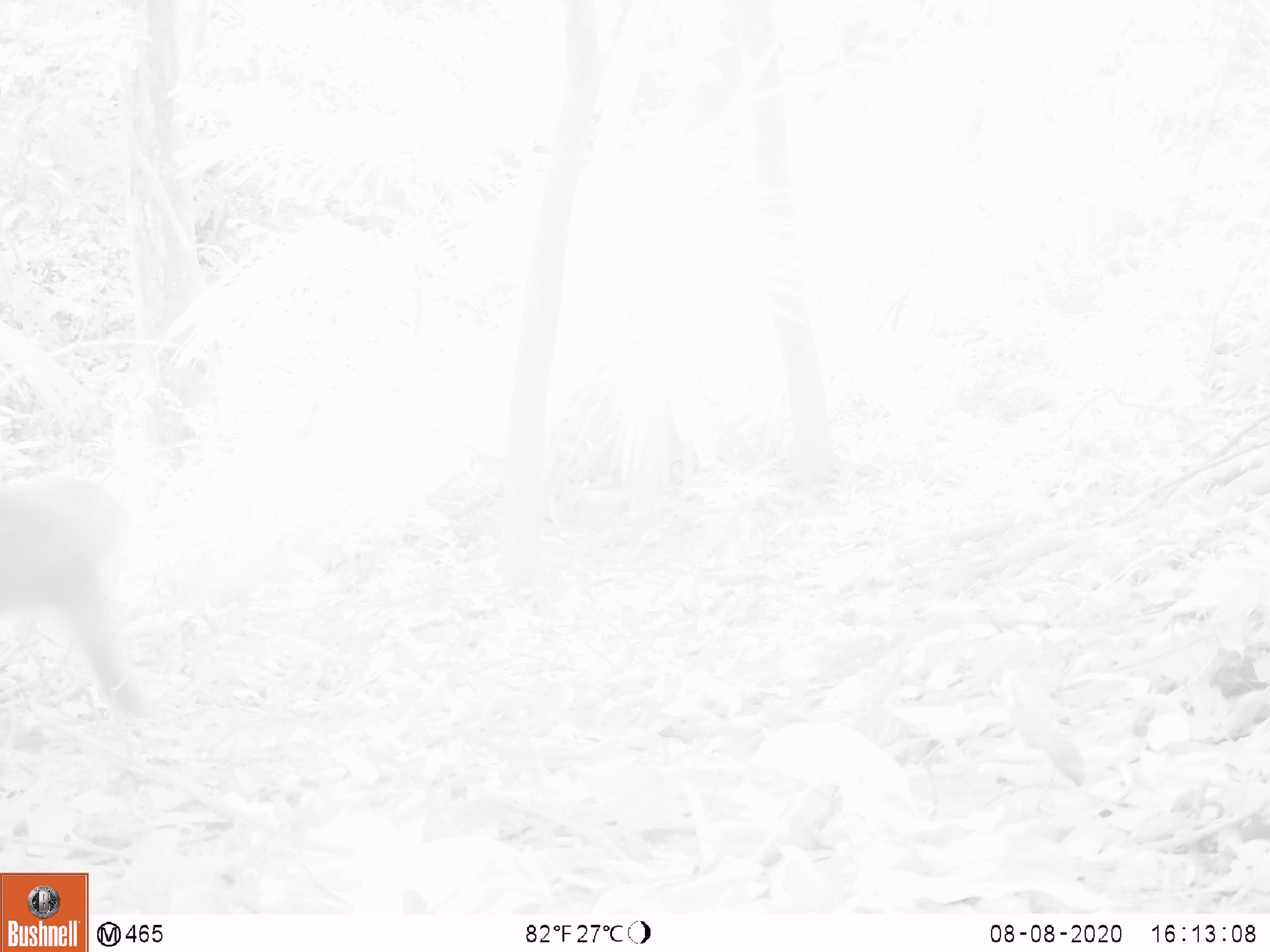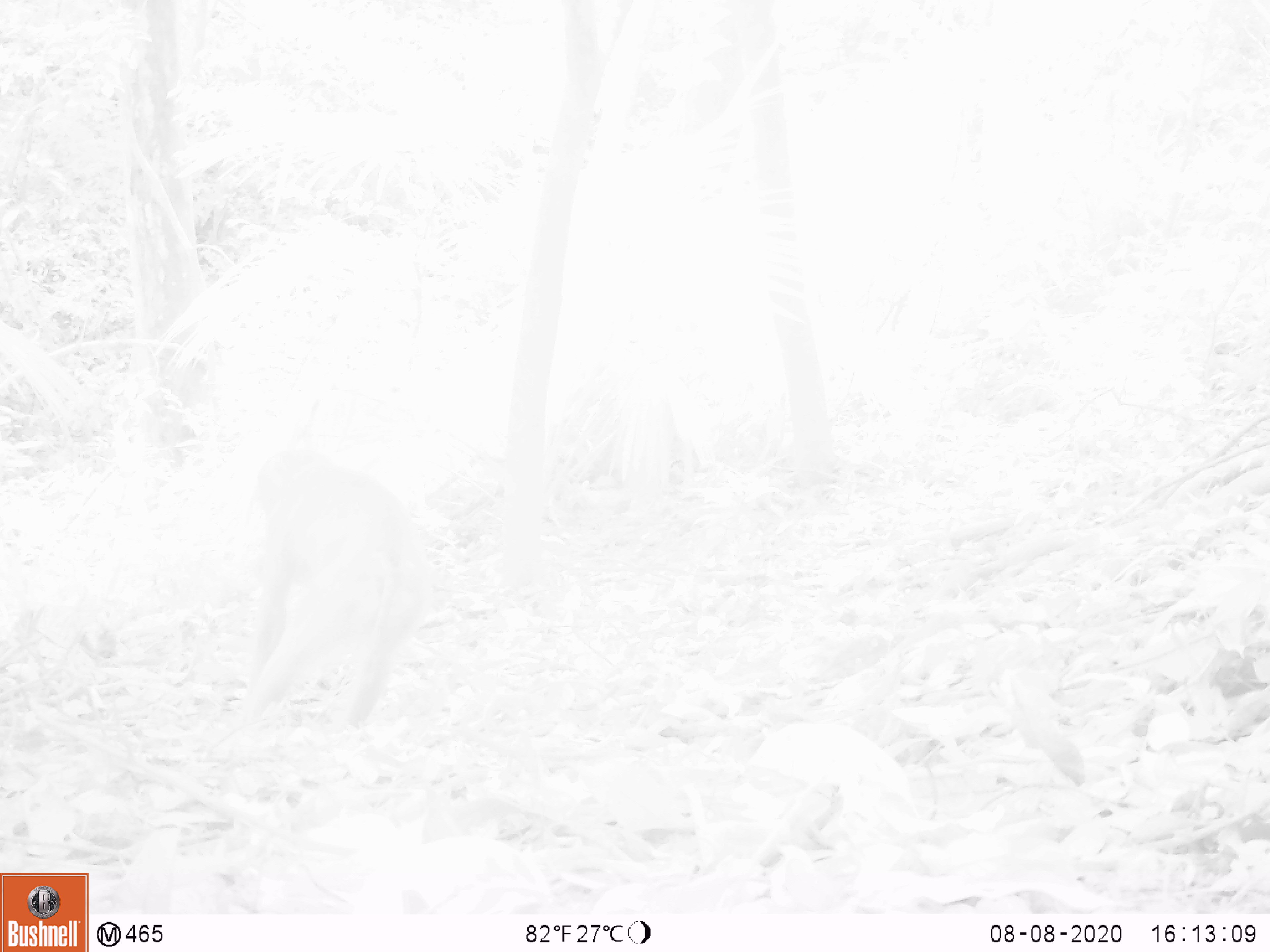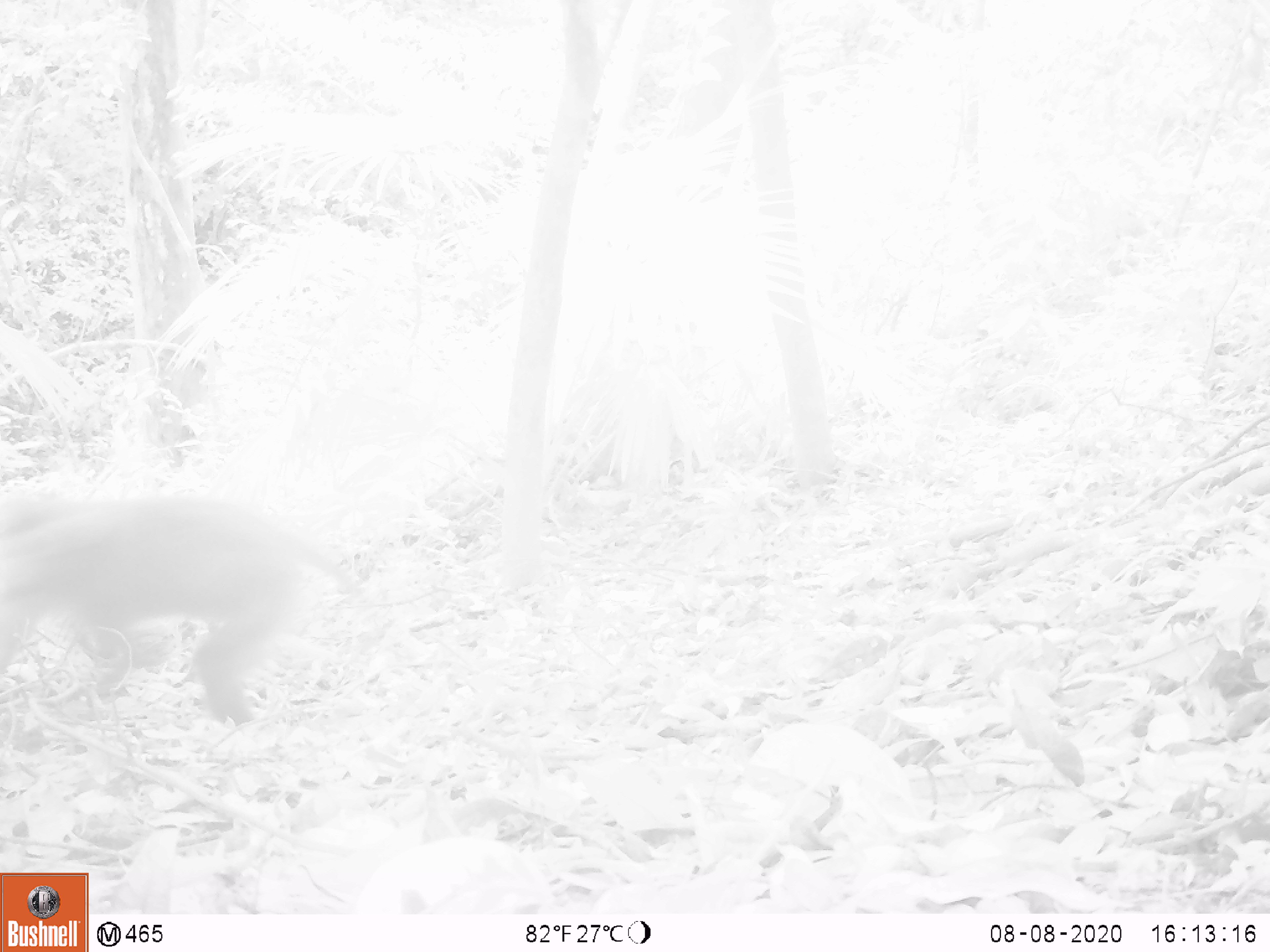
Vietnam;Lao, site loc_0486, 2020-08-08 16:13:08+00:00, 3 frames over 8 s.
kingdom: Animalia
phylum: Chordata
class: Mammalia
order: Primates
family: Cercopithecidae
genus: Macaca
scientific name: Macaca nemestrina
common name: pig-tailed macaque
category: pig tailed macaque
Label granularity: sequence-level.